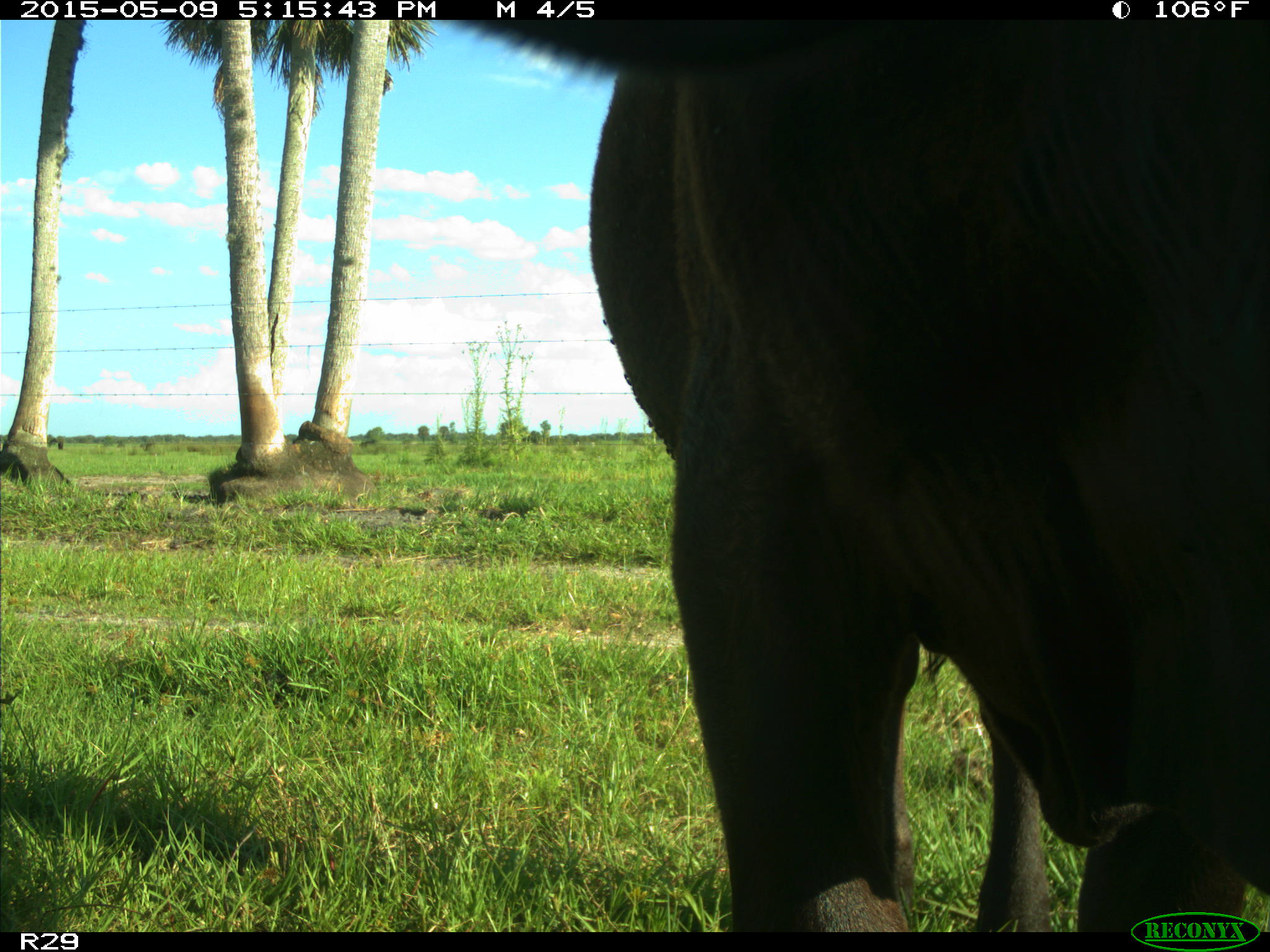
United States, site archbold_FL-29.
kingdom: Animalia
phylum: Chordata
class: Mammalia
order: Artiodactyla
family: Bovidae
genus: Bos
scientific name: Bos taurus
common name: domestic cow